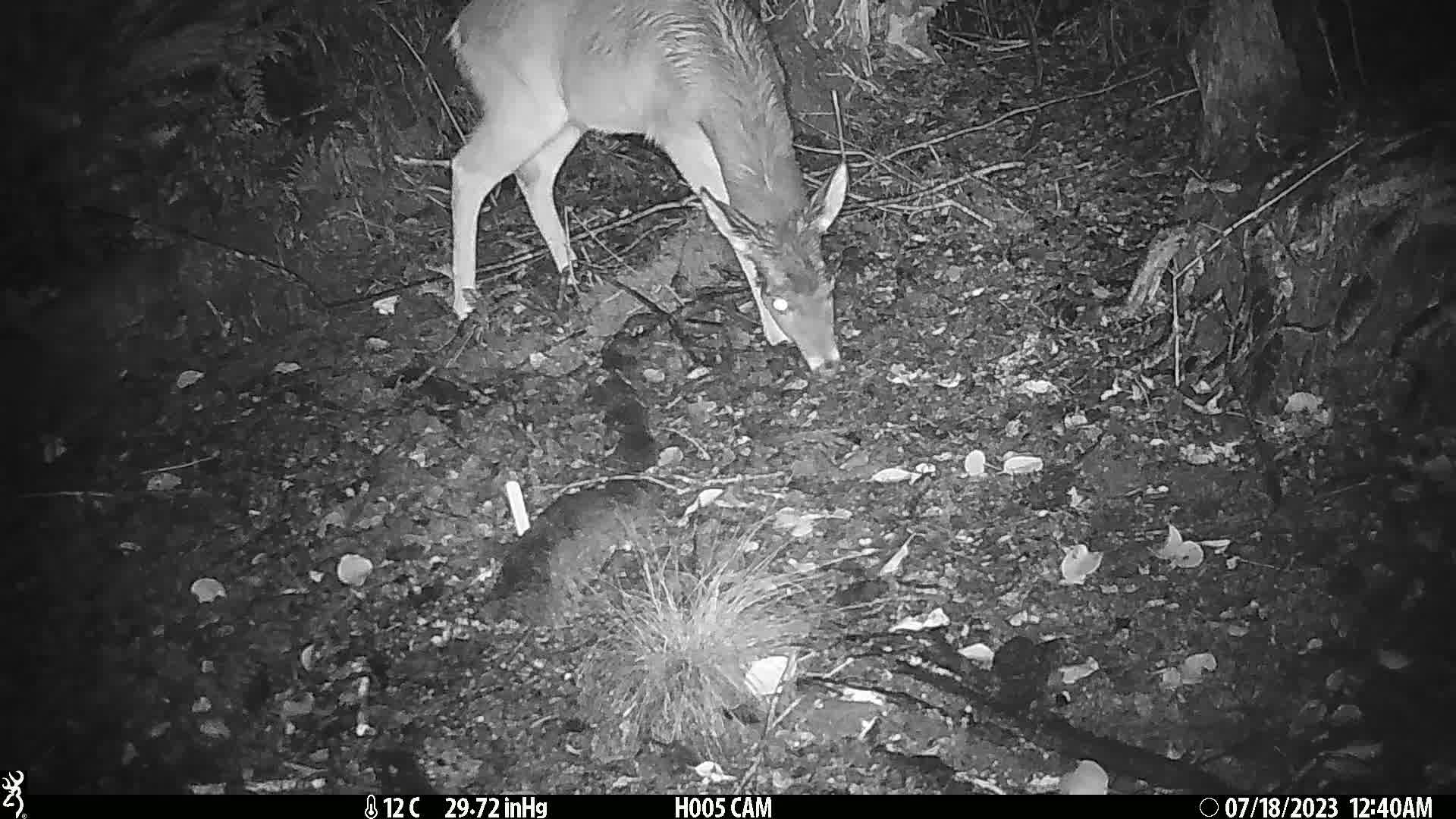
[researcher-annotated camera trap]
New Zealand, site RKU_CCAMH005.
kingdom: Animalia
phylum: Chordata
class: Mammalia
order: Artiodactyla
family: Cervidae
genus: Odocoileus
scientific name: Odocoileus virginianus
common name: white-tailed deer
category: white tailed deer